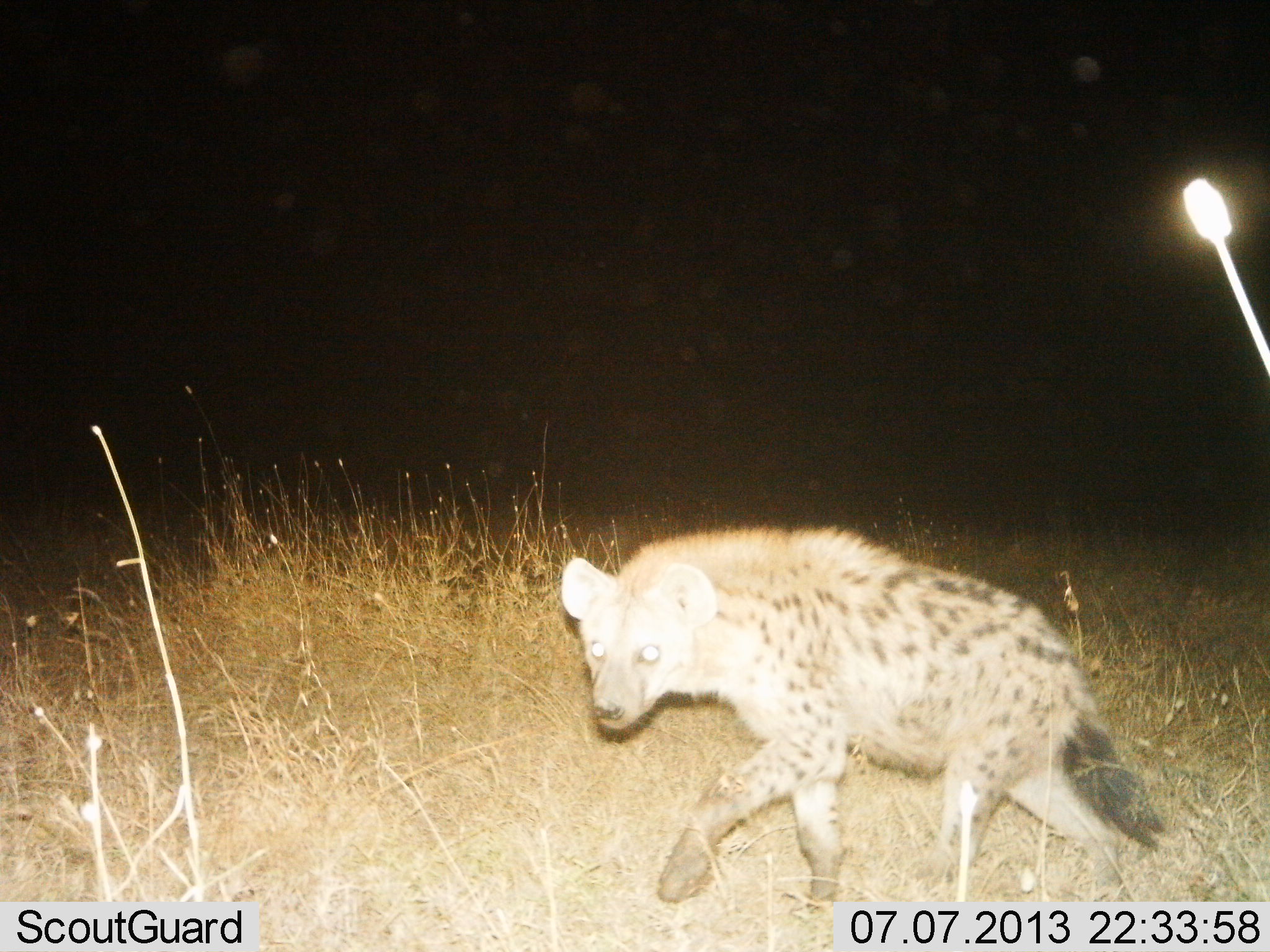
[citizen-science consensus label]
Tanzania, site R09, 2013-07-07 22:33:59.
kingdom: Animalia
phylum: Chordata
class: Mammalia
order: Carnivora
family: Hyaenidae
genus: Crocuta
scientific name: Crocuta crocuta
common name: spotted hyena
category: hyenaspotted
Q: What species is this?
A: Hyenaspotted (spotted hyena) (Crocuta crocuta).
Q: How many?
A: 1.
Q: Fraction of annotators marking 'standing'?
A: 10%.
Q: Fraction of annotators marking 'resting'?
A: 3%.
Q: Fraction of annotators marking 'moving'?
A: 93%.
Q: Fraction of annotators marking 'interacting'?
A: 0%.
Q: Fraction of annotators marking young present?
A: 0%.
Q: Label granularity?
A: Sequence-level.